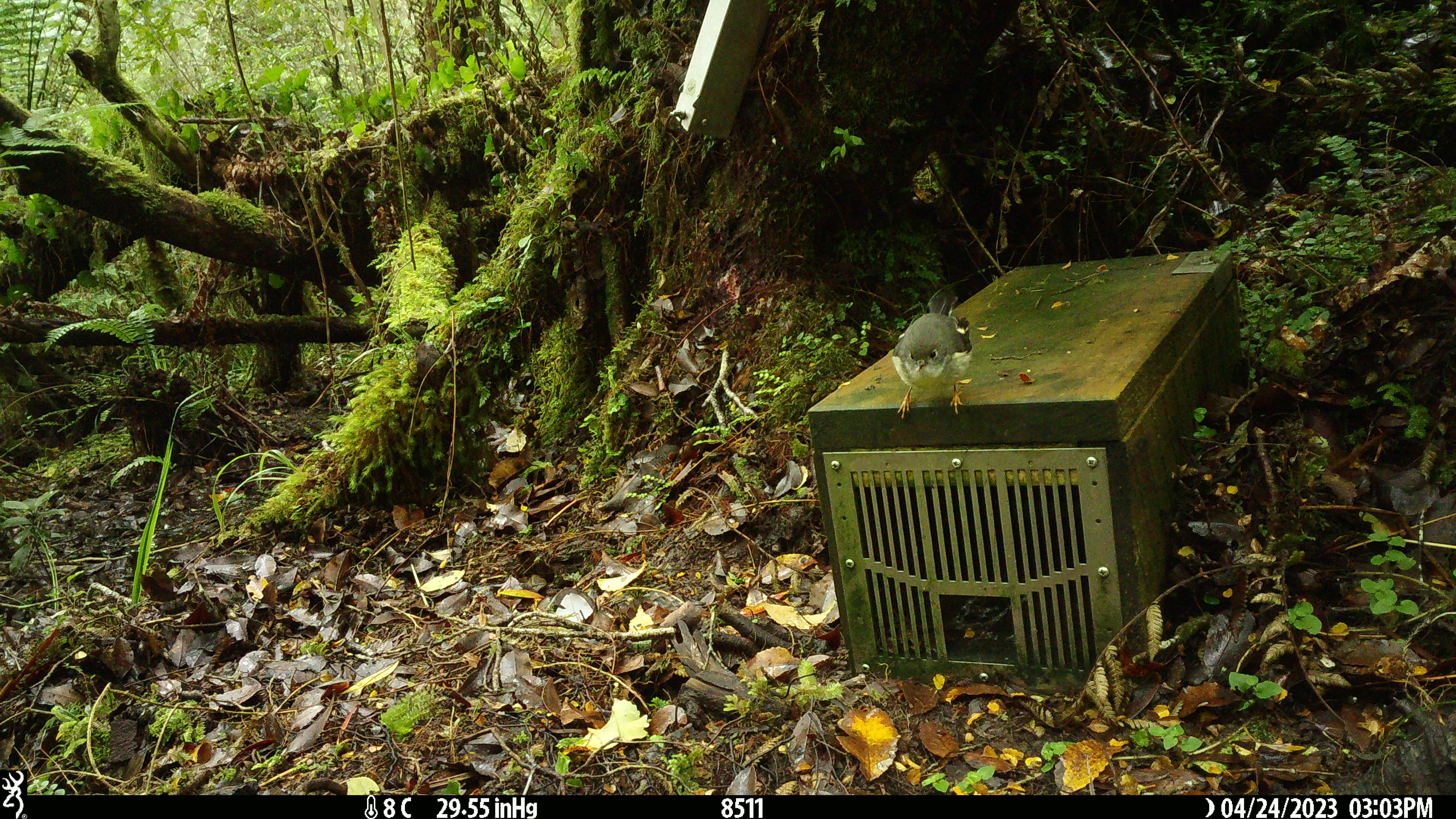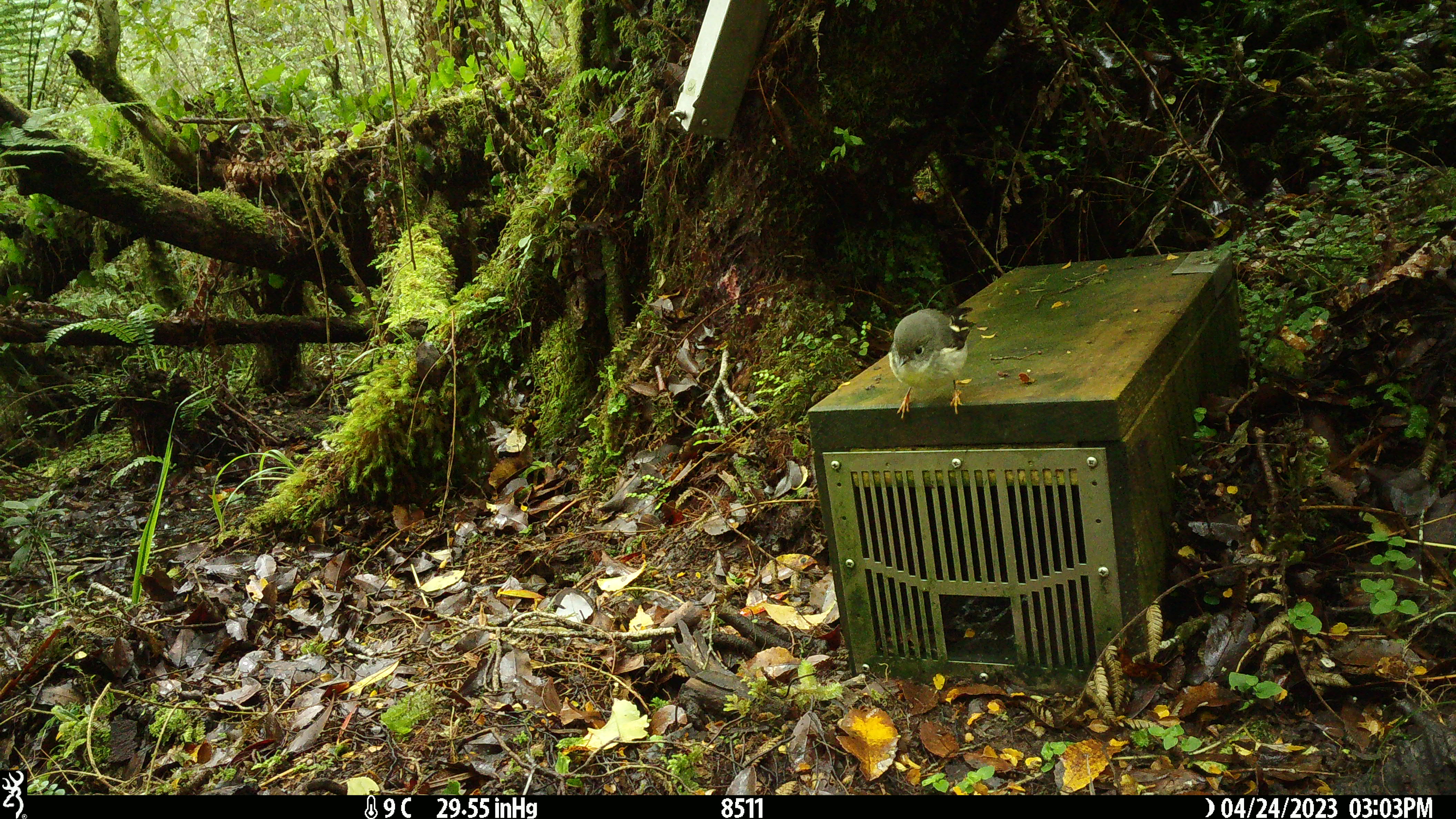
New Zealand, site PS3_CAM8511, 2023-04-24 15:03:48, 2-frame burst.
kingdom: Animalia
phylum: Chordata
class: Aves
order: Passeriformes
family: Petroicidae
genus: Petroica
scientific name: Petroica macrocephala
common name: tomtit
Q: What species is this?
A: Tomtit (Petroica macrocephala).